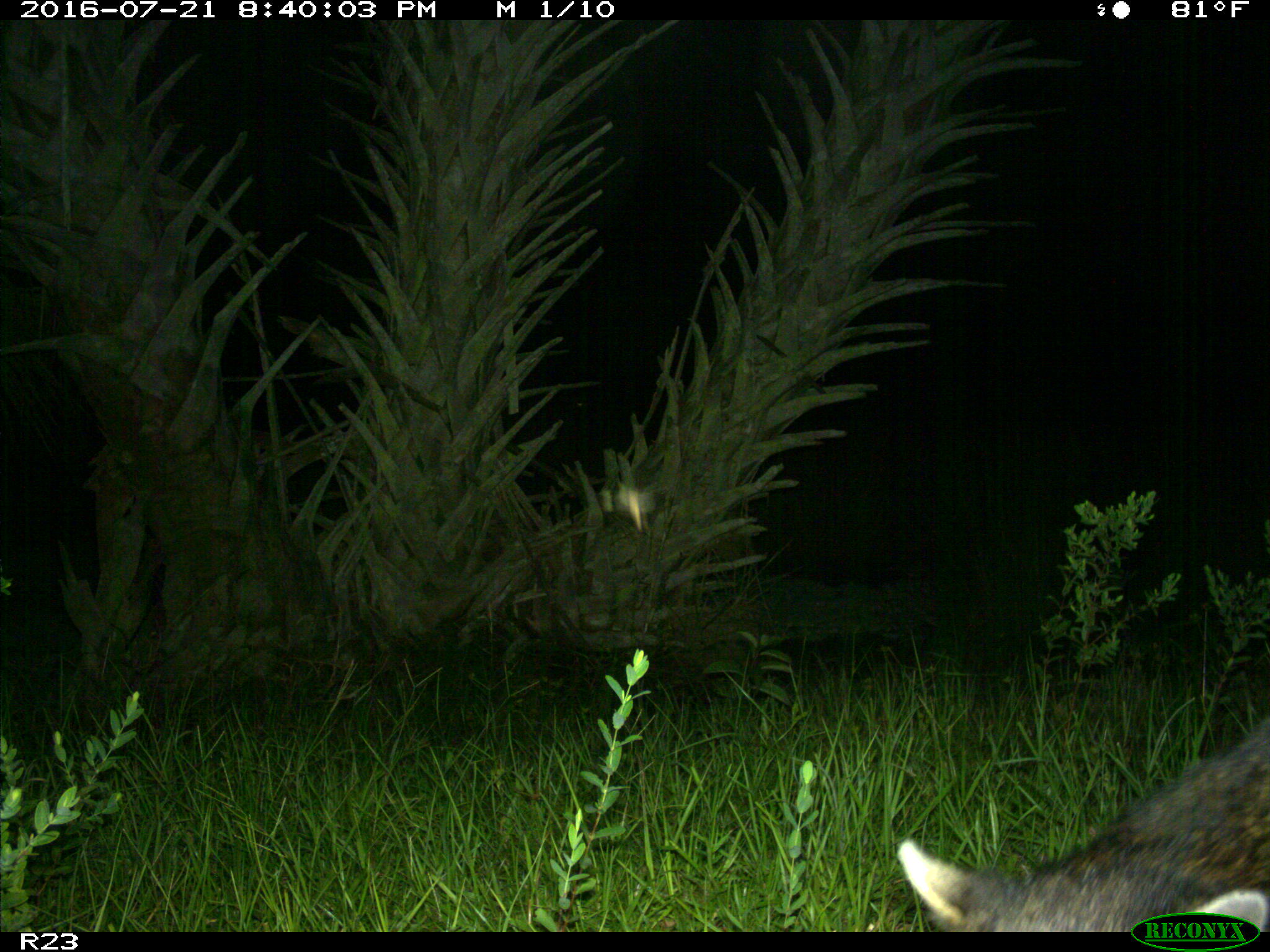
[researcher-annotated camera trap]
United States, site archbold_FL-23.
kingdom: Animalia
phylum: Chordata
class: Mammalia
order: Carnivora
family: Procyonidae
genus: Procyon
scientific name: Procyon lotor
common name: common raccoon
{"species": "Procyon lotor (common raccoon)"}